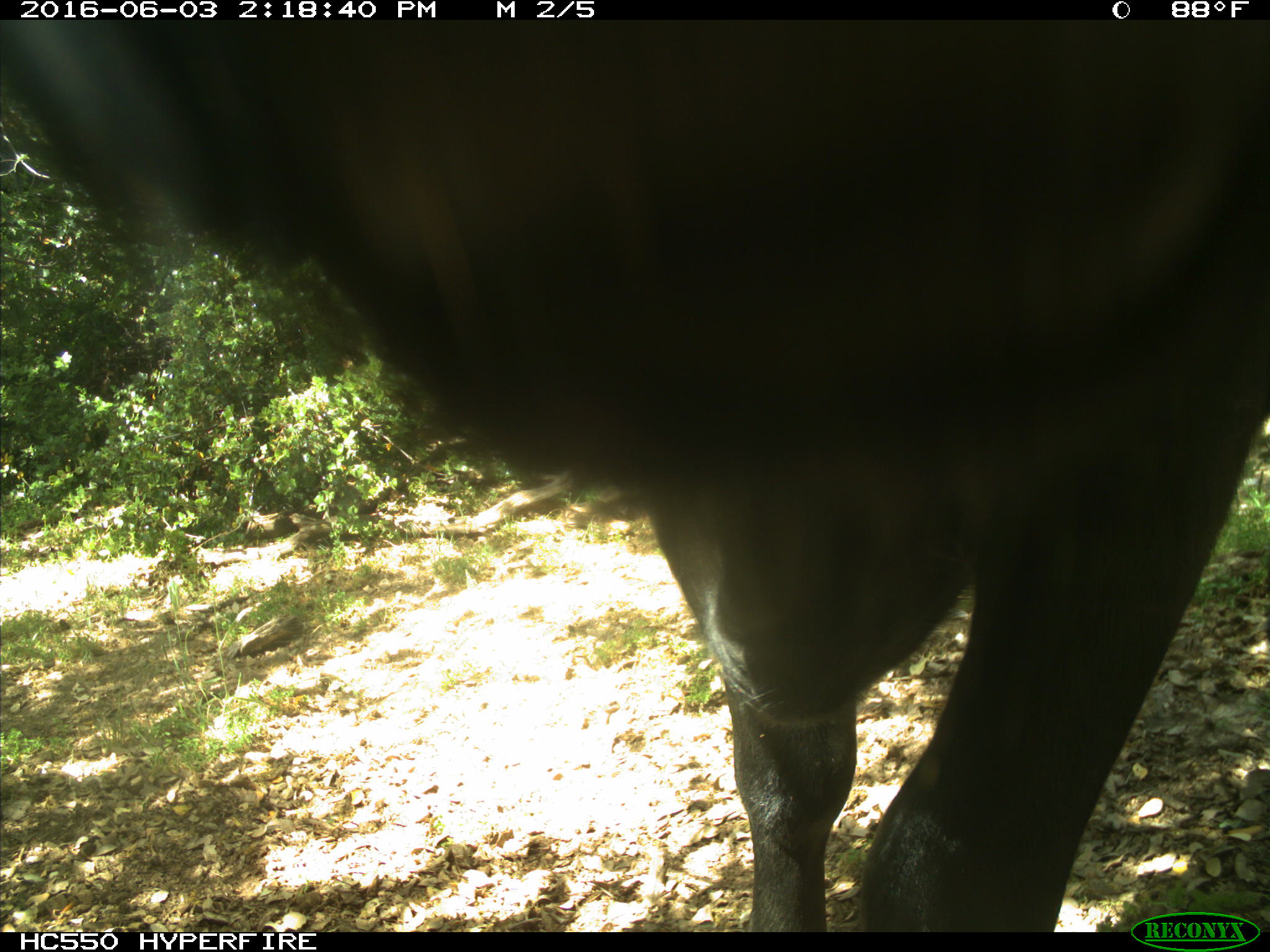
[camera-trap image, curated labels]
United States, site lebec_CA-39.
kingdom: Animalia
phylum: Chordata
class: Mammalia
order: Artiodactyla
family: Bovidae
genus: Bos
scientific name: Bos taurus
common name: domestic cow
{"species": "Bos taurus (domestic cow)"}